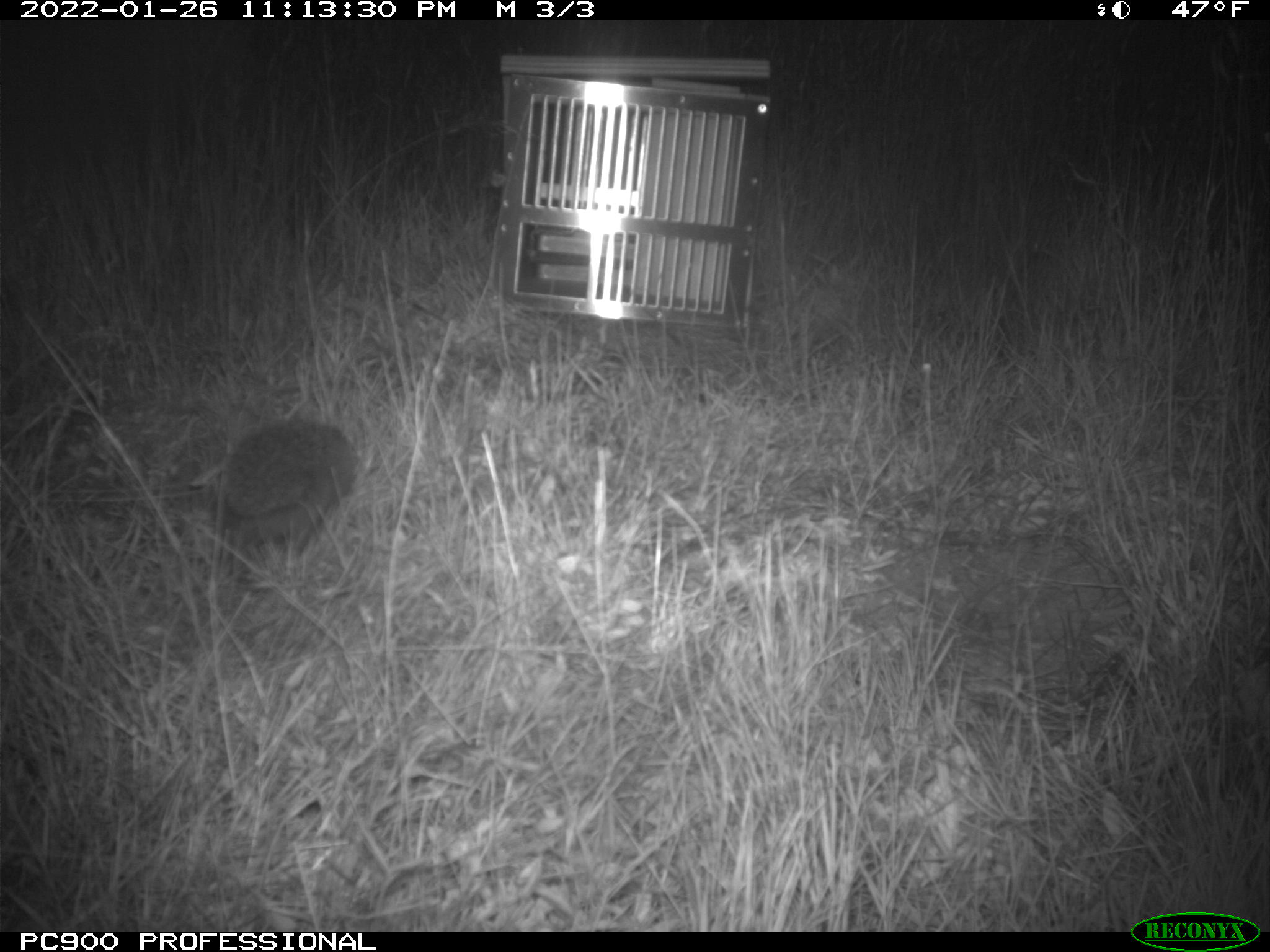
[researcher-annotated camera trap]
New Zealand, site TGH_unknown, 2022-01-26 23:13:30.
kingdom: Animalia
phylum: Chordata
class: Mammalia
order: Eulipotyphla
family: Erinaceidae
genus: Erinaceus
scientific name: Erinaceus europaeus europaeus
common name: european hedgehog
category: hedgehog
Hedgehog (european hedgehog) (Erinaceus europaeus europaeus).